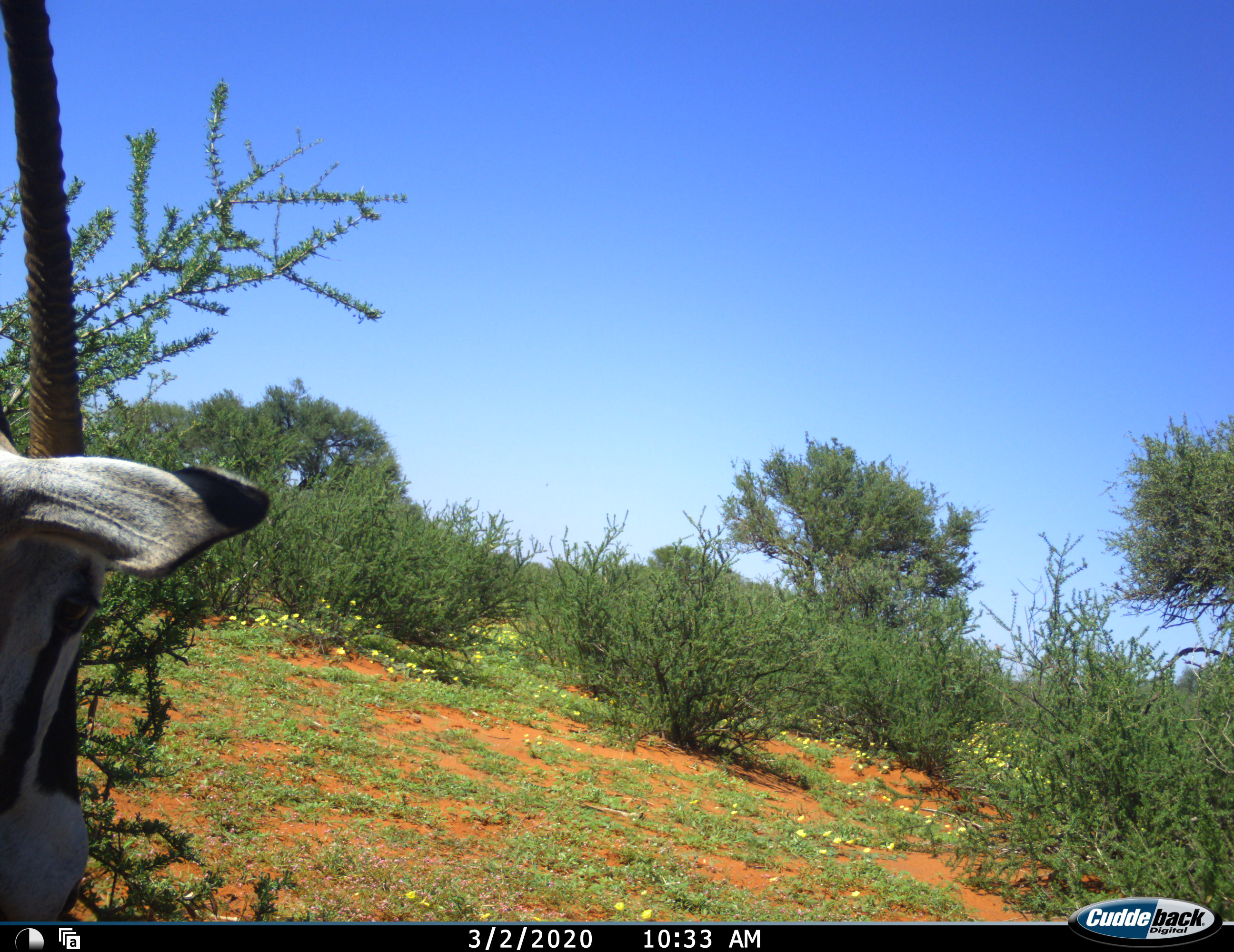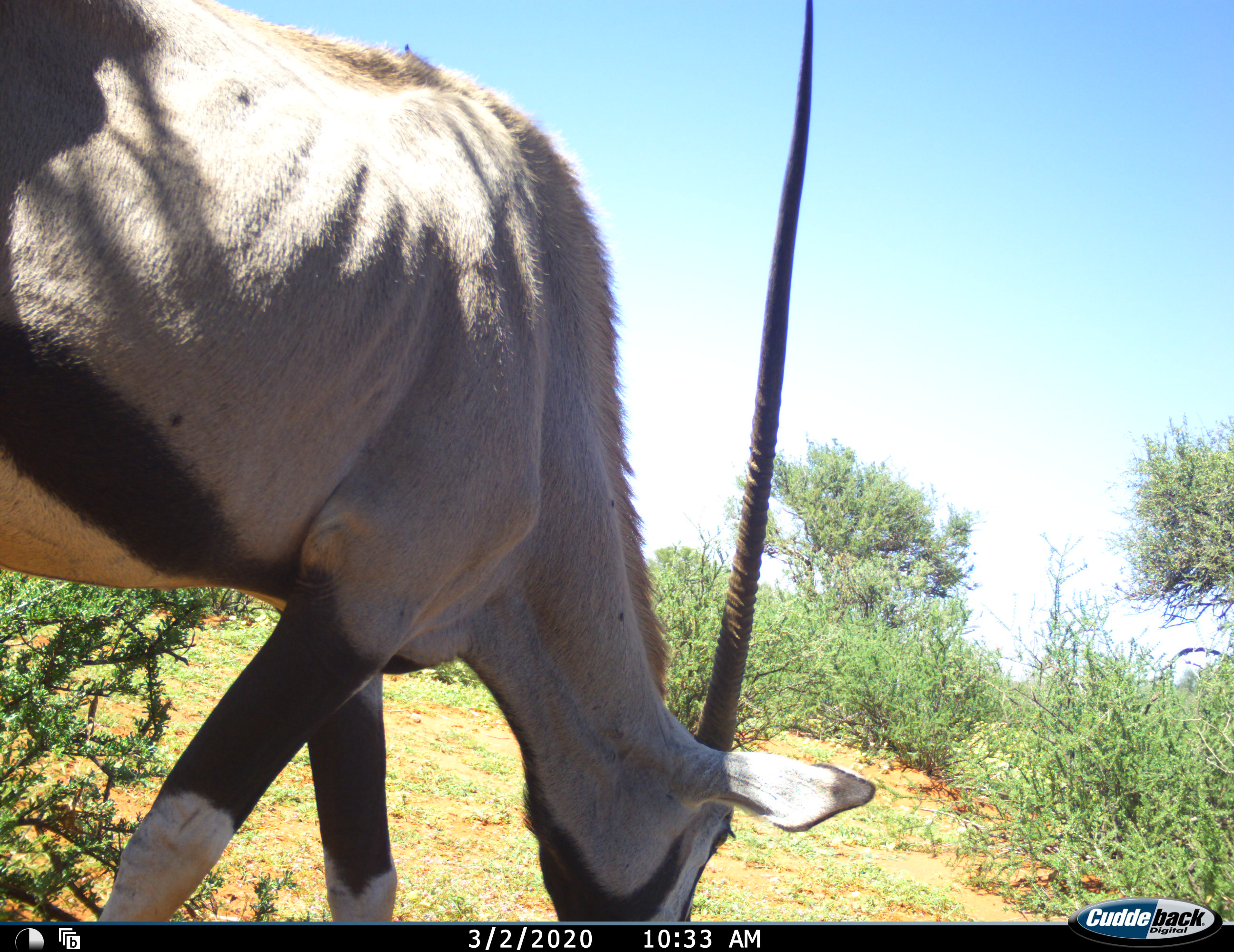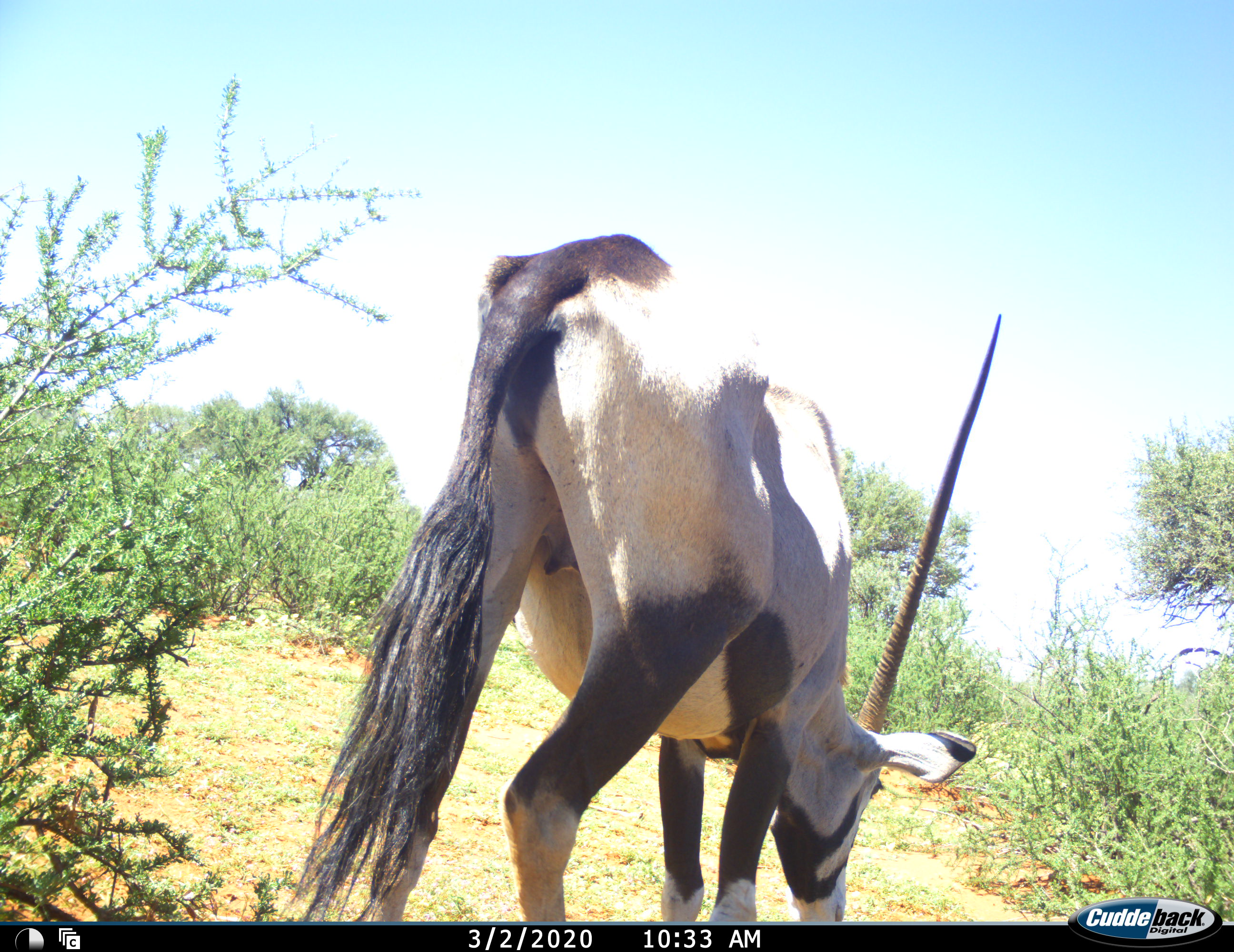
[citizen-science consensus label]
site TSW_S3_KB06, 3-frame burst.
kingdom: Animalia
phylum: Chordata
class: Mammalia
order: Artiodactyla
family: Bovidae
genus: Oryx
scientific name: Oryx gazella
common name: gemsbok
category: oryx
Oryx (gemsbok) (Oryx gazella), count 1. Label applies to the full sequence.